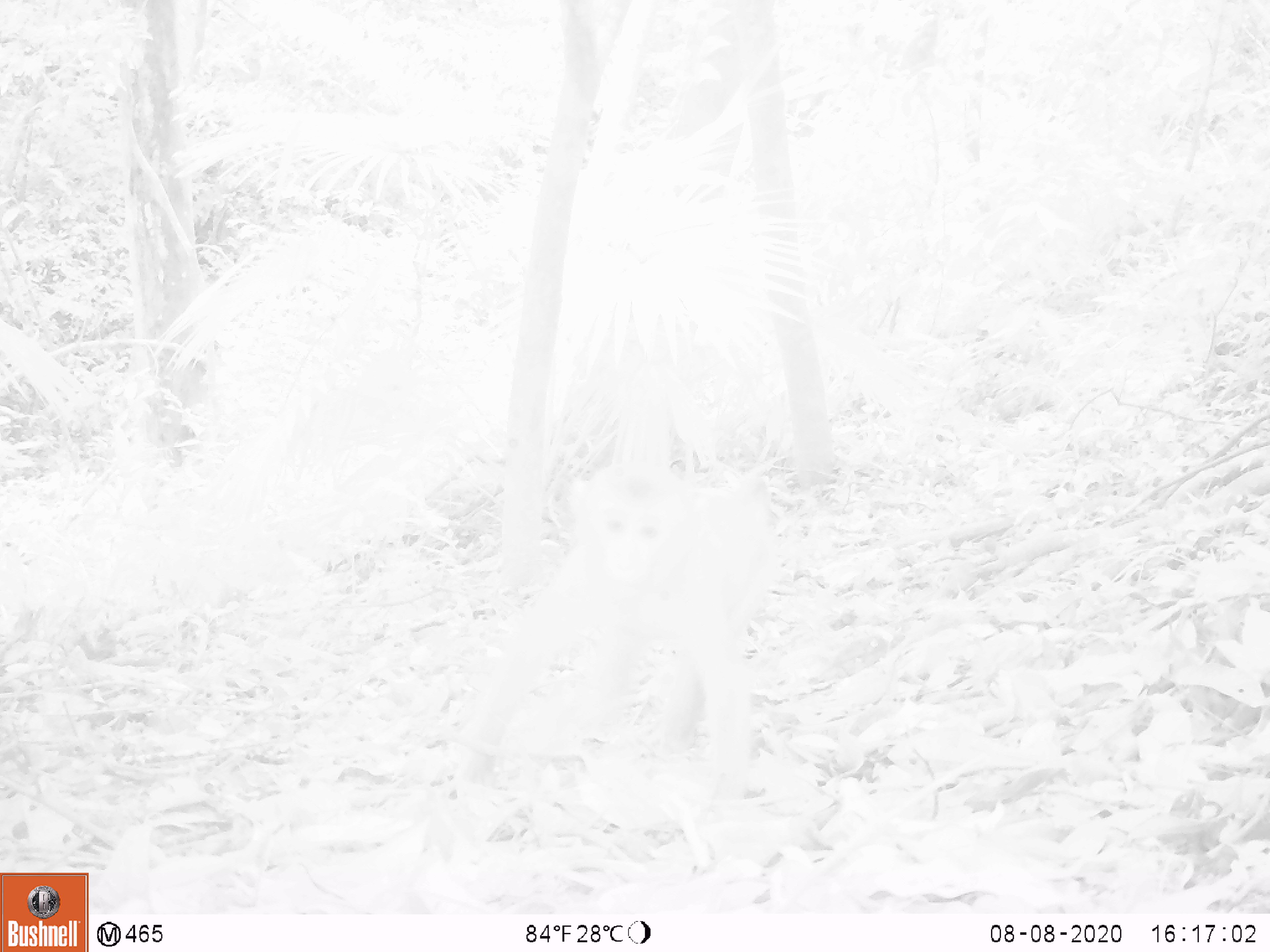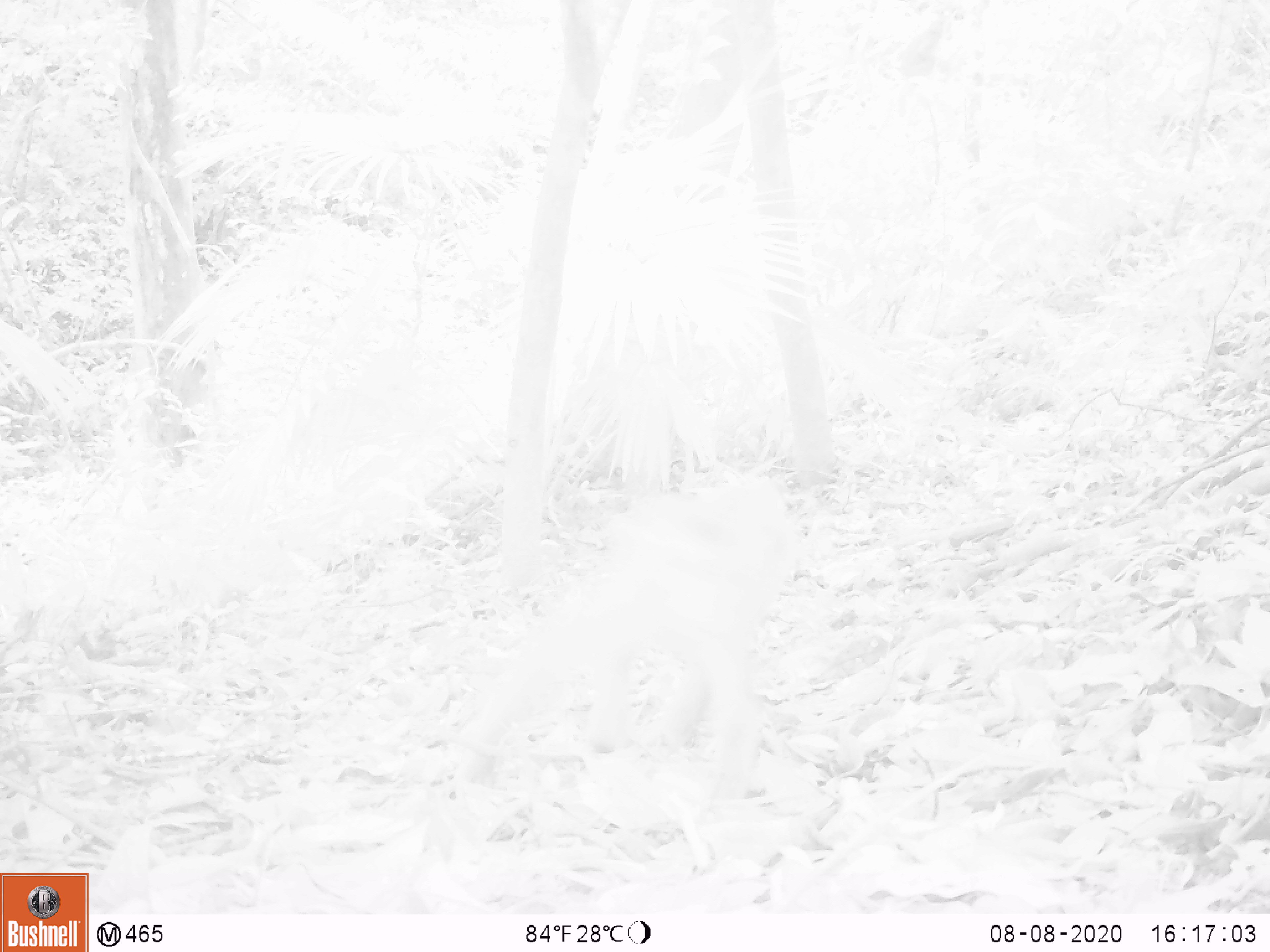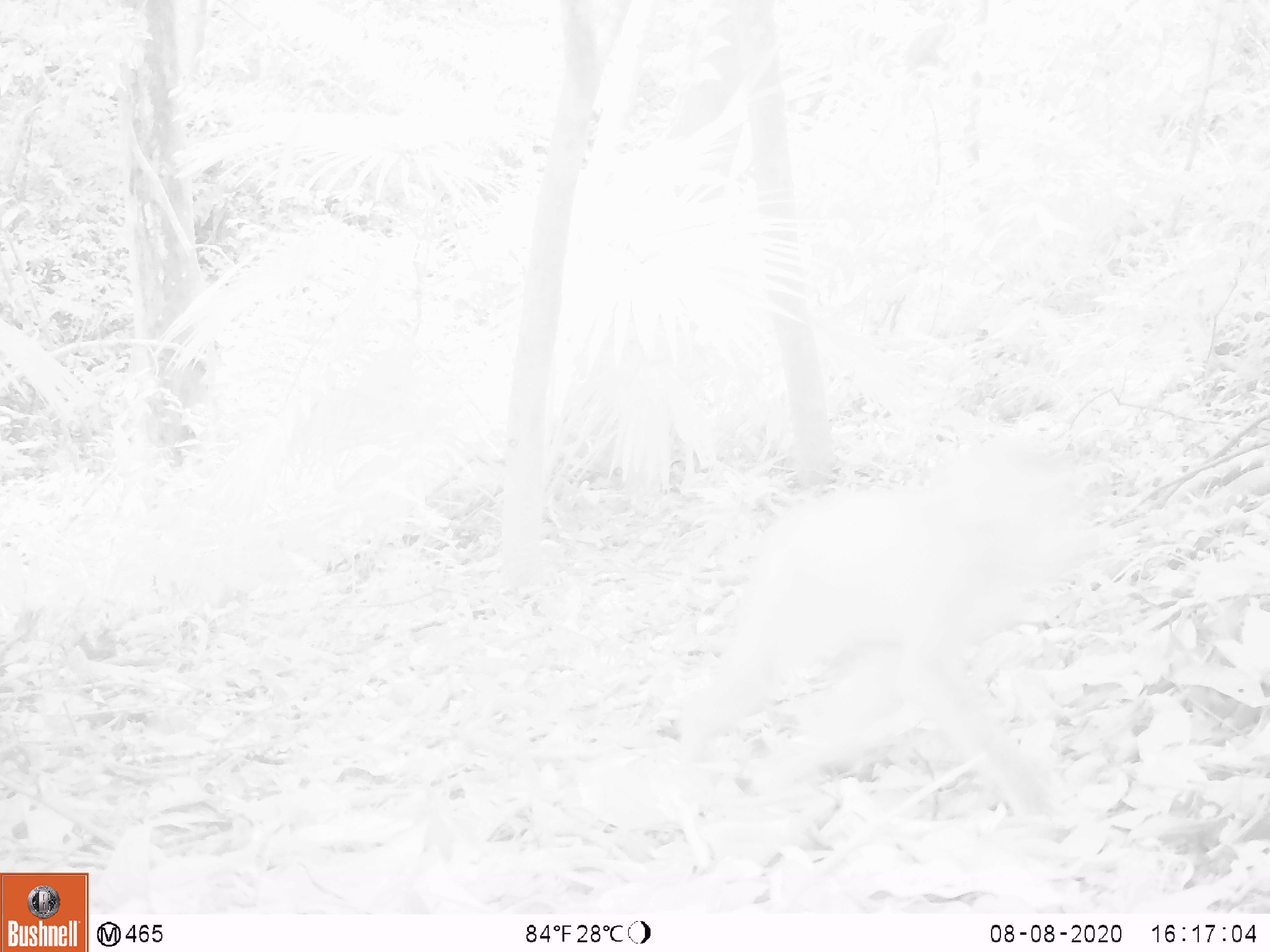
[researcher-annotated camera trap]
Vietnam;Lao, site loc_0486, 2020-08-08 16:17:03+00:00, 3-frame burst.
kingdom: Animalia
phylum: Chordata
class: Mammalia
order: Primates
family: Cercopithecidae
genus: Macaca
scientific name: Macaca nemestrina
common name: pig-tailed macaque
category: pig tailed macaque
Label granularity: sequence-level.